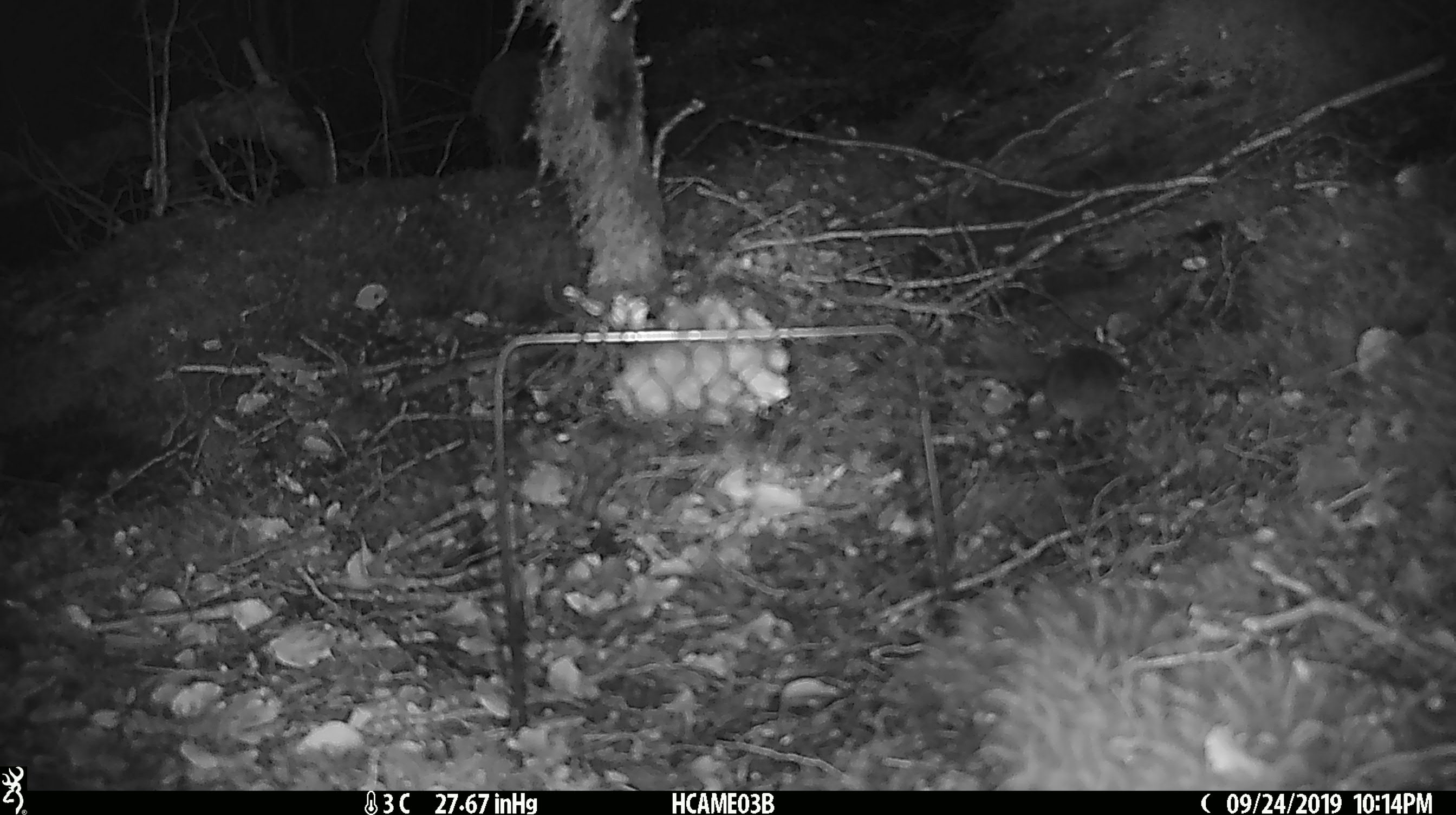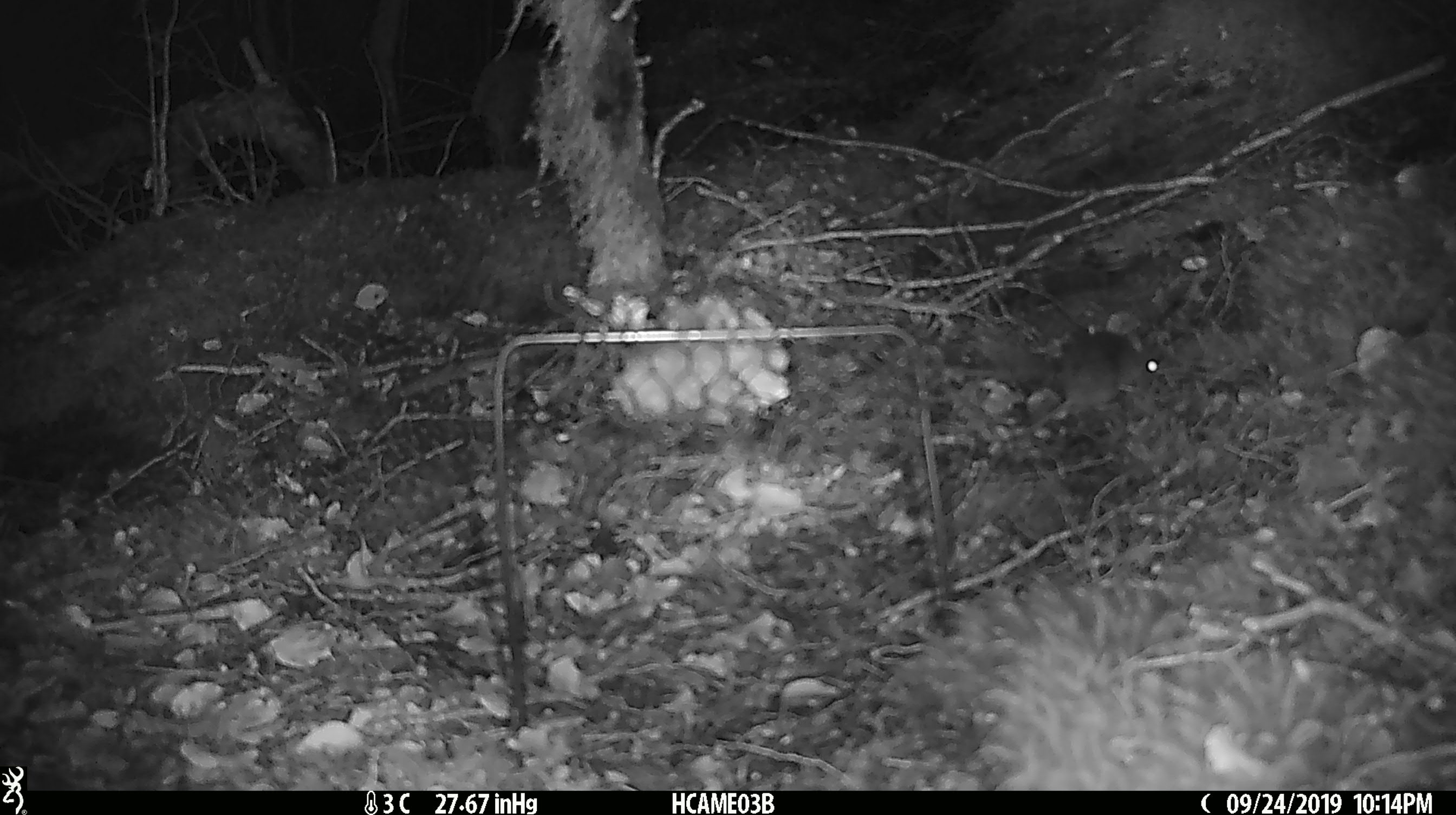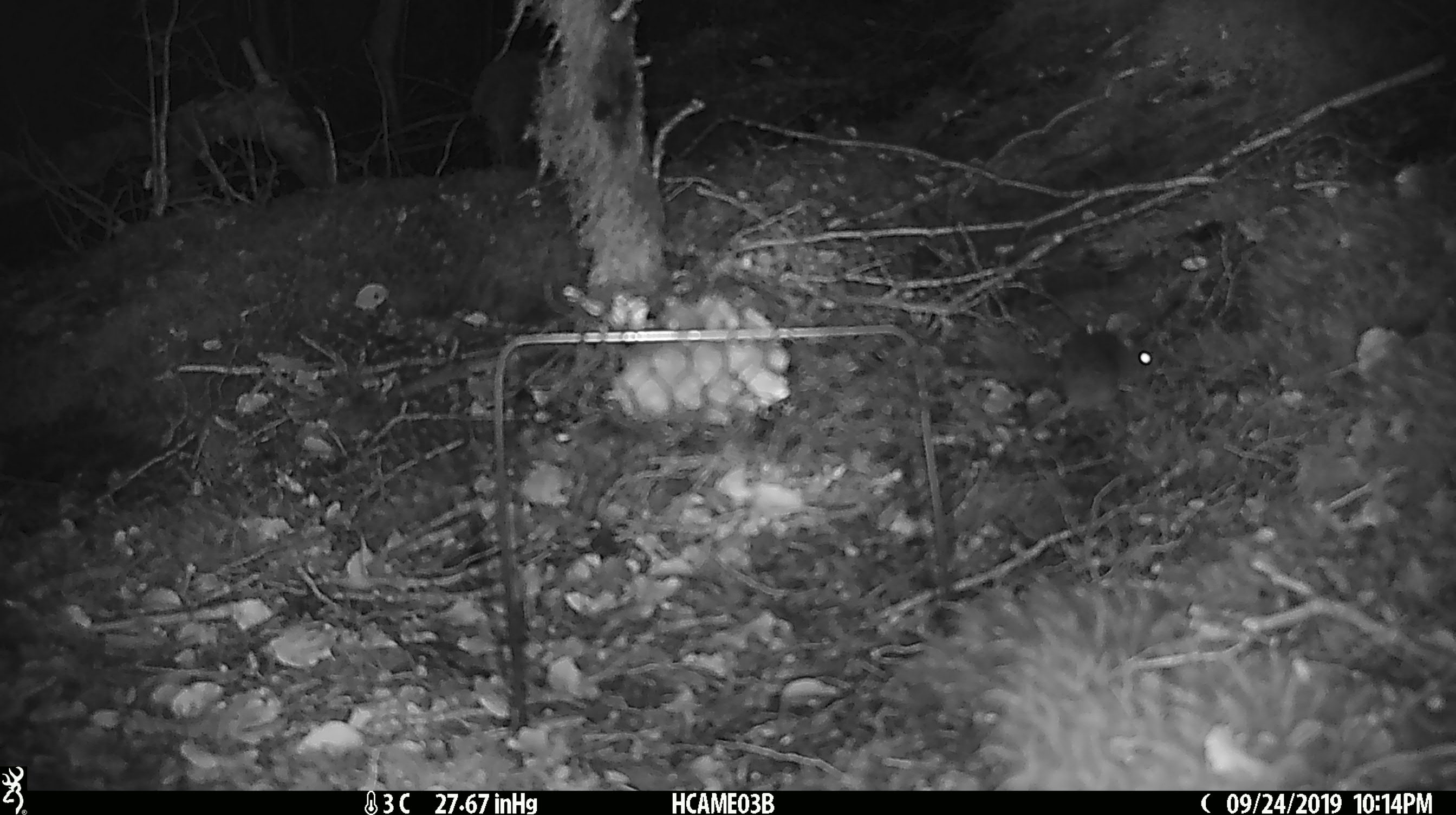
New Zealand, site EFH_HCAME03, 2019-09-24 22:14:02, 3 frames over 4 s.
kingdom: Animalia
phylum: Chordata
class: Mammalia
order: Rodentia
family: Muridae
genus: Mus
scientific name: Mus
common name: mouse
Mouse (Mus).